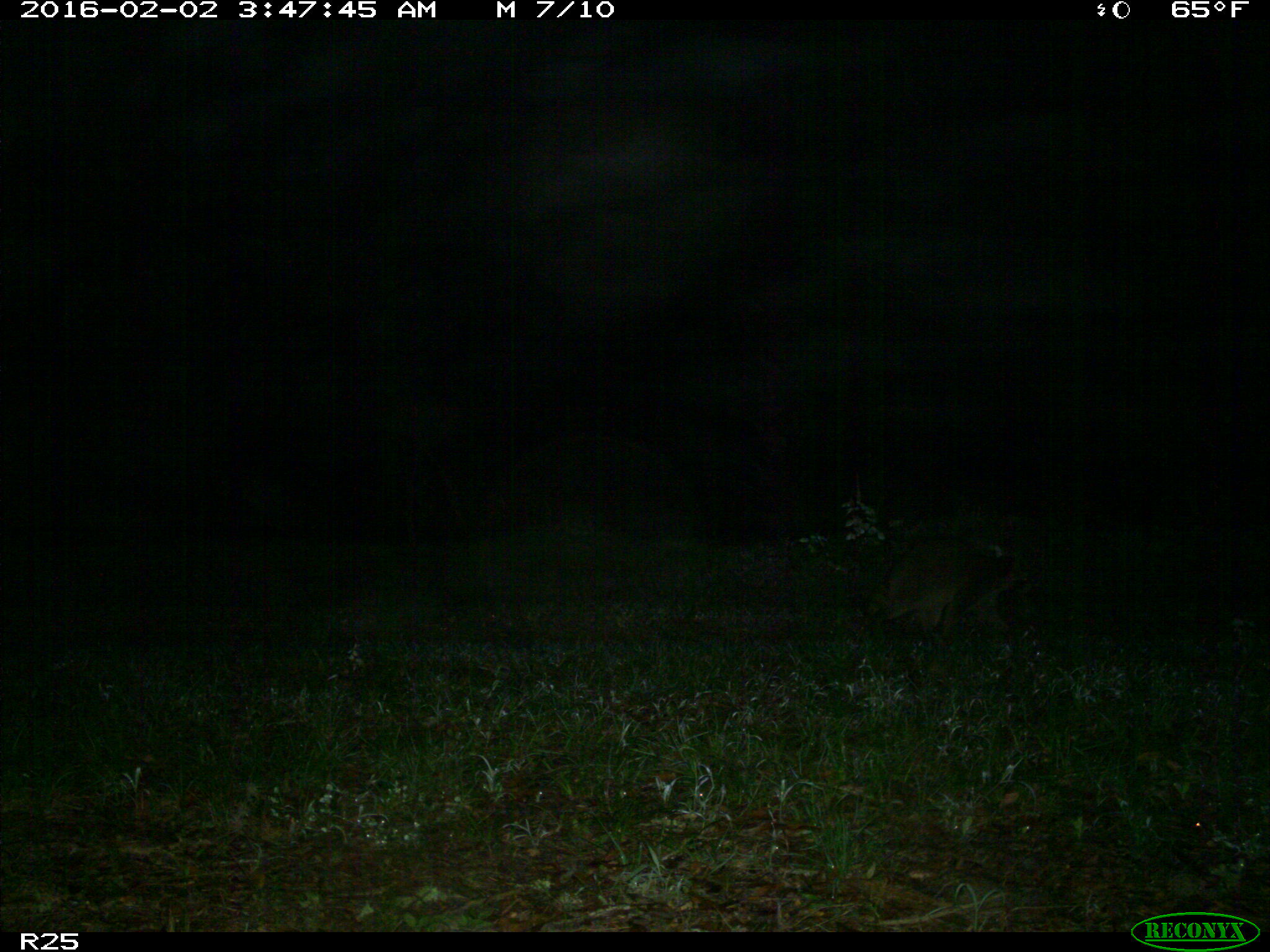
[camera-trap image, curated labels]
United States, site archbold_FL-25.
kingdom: Animalia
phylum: Chordata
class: Mammalia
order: Carnivora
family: Procyonidae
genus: Procyon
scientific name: Procyon lotor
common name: common raccoon